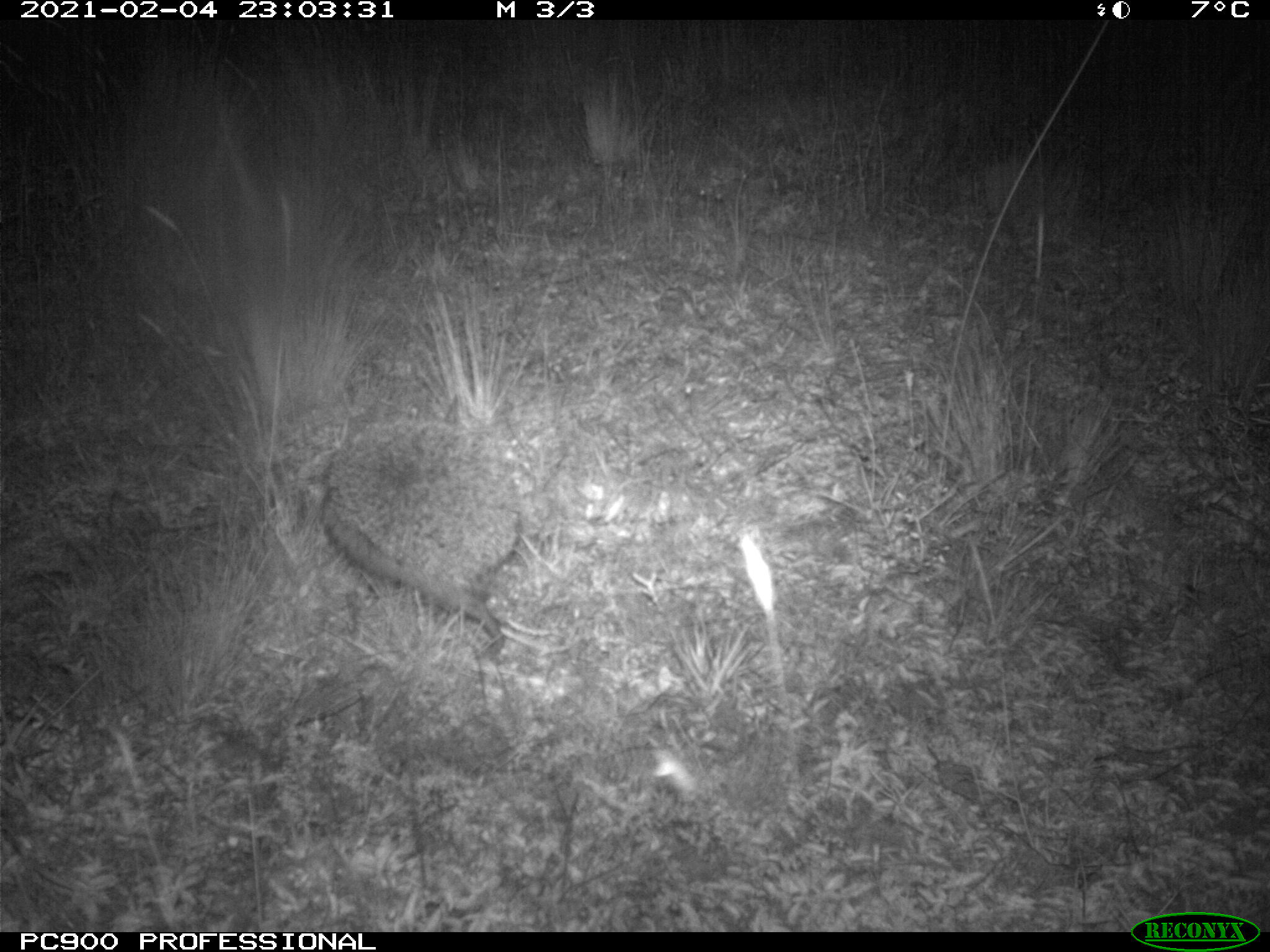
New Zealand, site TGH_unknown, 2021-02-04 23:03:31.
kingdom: Animalia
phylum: Chordata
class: Mammalia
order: Eulipotyphla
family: Erinaceidae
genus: Erinaceus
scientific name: Erinaceus europaeus europaeus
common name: european hedgehog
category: hedgehog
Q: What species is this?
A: Hedgehog (european hedgehog) (Erinaceus europaeus europaeus).